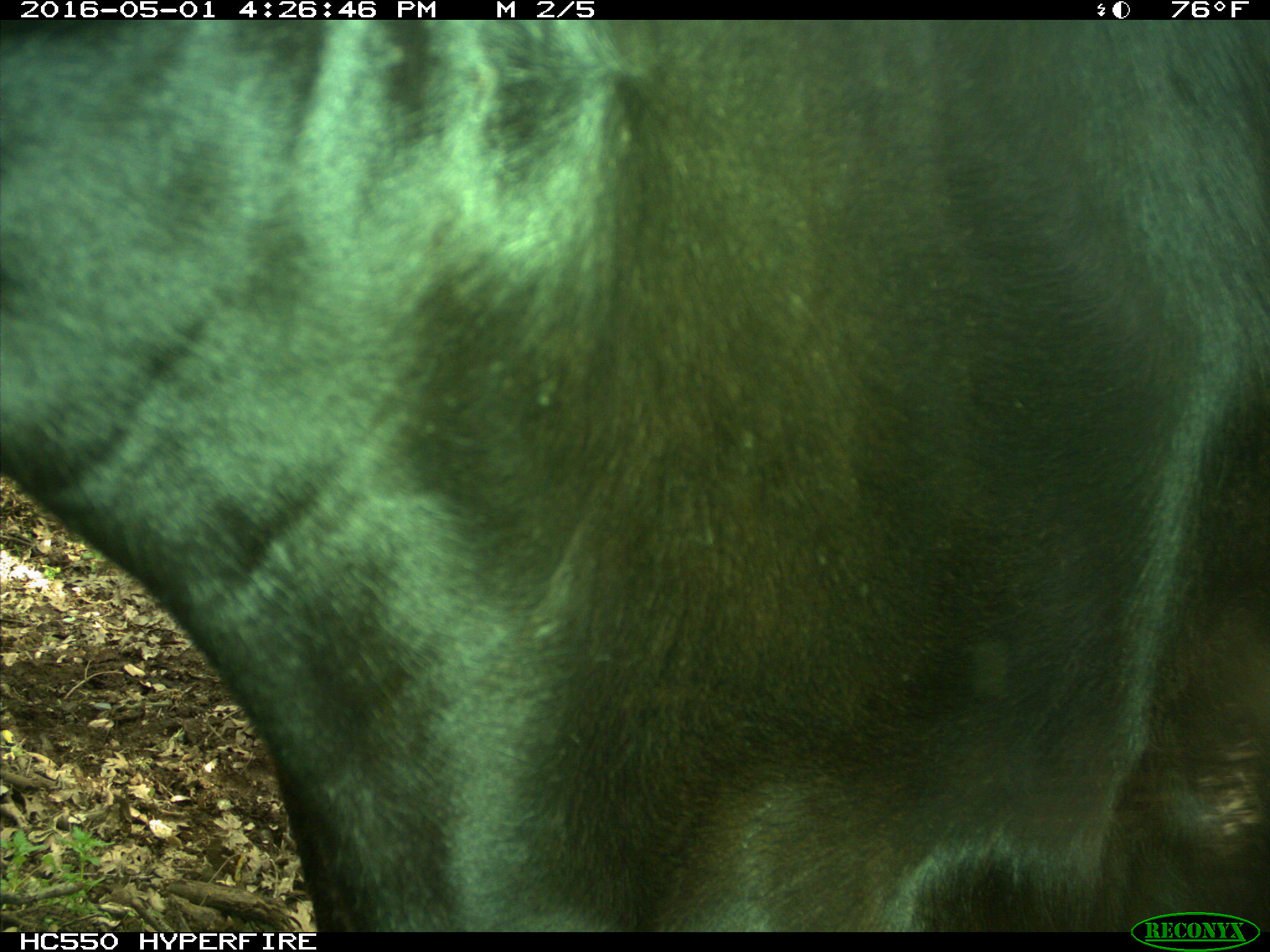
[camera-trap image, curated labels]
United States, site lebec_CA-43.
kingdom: Animalia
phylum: Chordata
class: Mammalia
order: Artiodactyla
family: Bovidae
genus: Bos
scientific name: Bos taurus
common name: domestic cow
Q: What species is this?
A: Bos taurus (domestic cow).